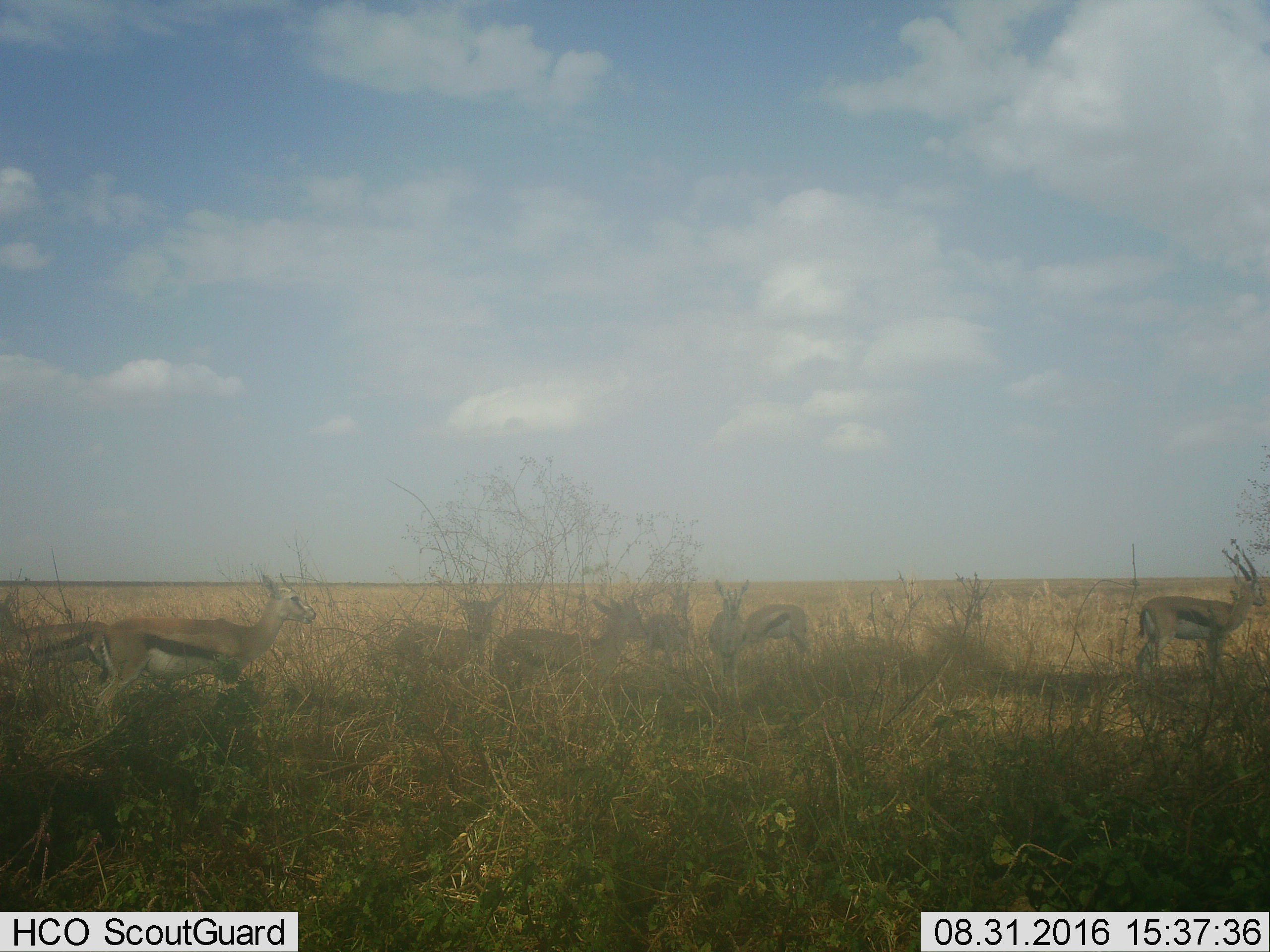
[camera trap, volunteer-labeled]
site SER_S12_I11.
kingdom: Animalia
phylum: Chordata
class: Mammalia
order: Artiodactyla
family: Bovidae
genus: Eudorcas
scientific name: Eudorcas thomsonii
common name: thomson's gazelle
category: gazellethomsons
Gazellethomsons (thomson's gazelle) (Eudorcas thomsonii), count 8. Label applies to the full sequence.